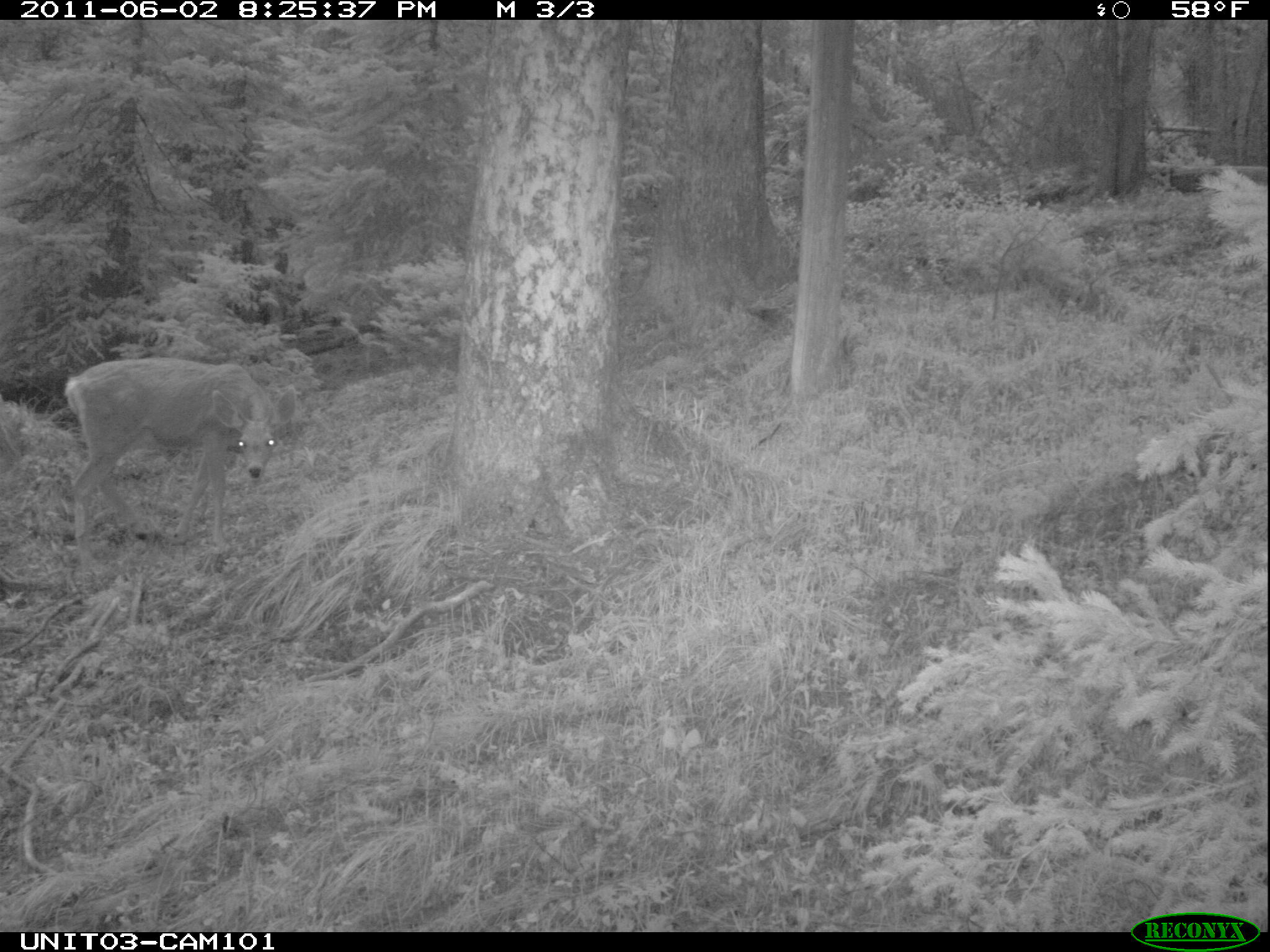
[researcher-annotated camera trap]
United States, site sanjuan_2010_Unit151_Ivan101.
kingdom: Animalia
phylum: Chordata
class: Mammalia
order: Artiodactyla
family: Cervidae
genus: Odocoileus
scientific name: Odocoileus hemionus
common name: mule deer